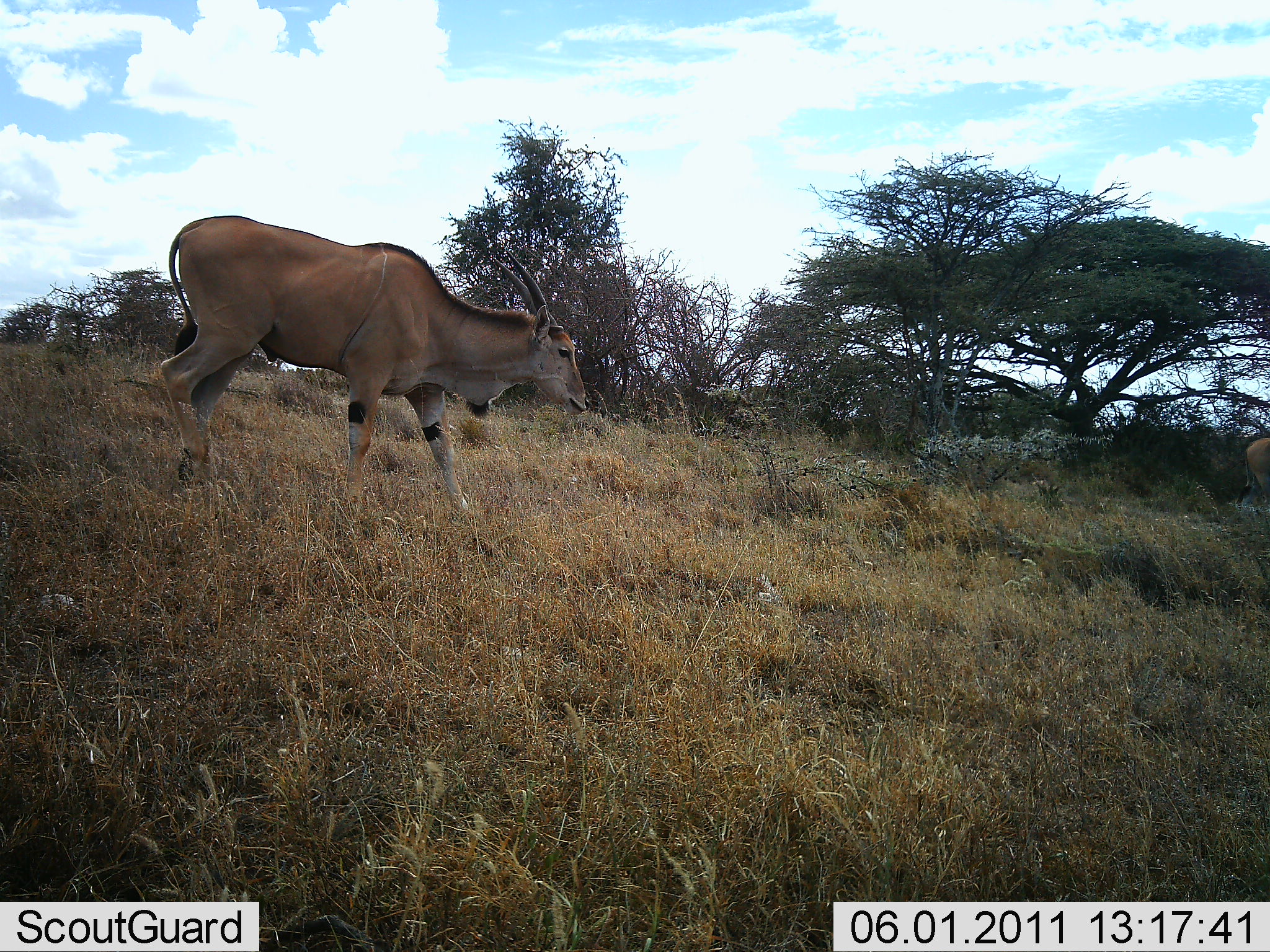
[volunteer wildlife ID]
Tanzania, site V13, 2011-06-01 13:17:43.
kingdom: Animalia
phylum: Chordata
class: Mammalia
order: Artiodactyla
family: Bovidae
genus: Tragelaphus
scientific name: Tragelaphus oryx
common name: eland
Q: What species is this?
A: Eland (Tragelaphus oryx).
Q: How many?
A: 1.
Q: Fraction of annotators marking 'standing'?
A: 17%.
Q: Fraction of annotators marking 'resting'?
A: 0%.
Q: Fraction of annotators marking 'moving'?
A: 92%.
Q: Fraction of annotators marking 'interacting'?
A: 0%.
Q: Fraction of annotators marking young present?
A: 0%.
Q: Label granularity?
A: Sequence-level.